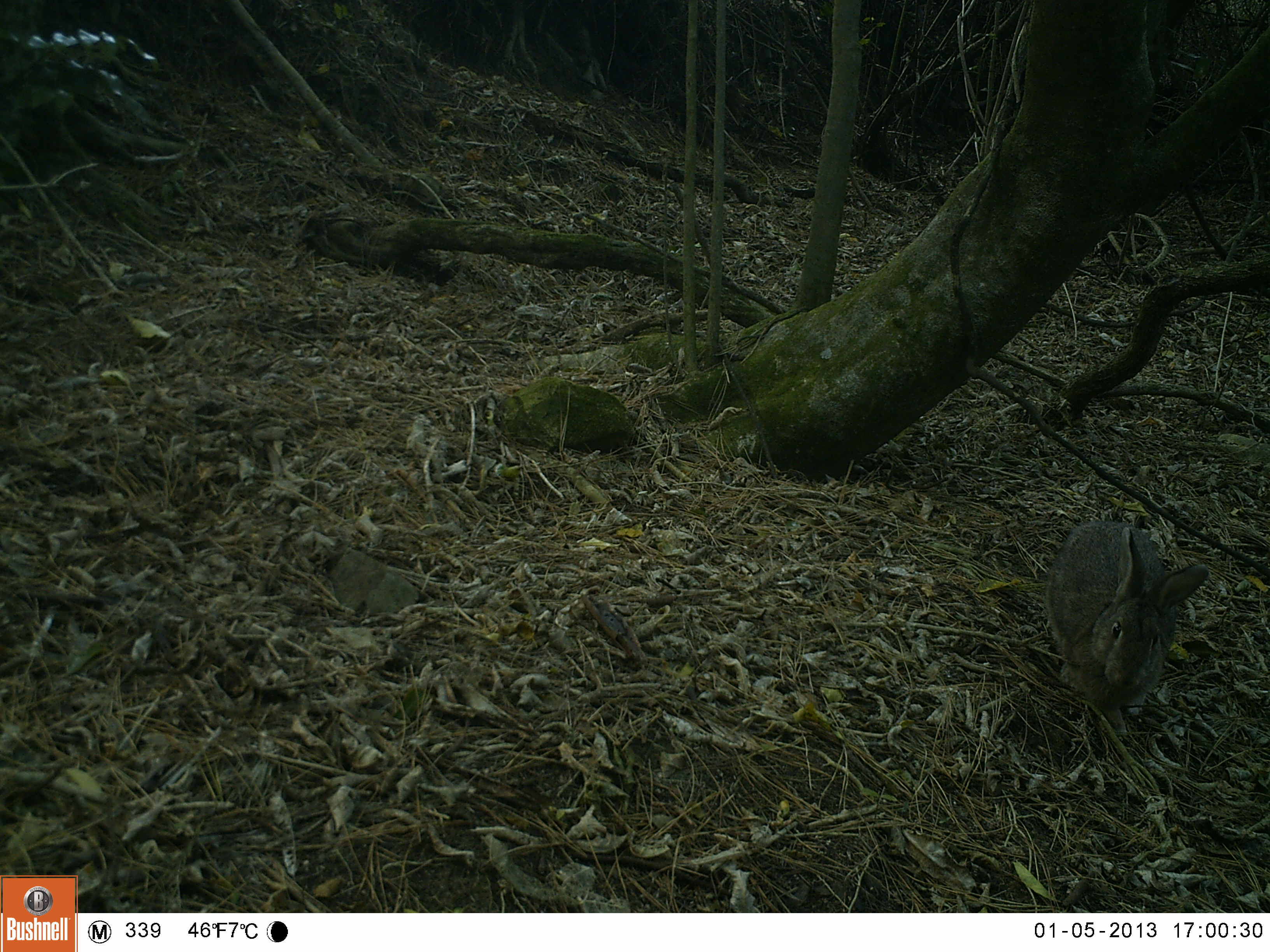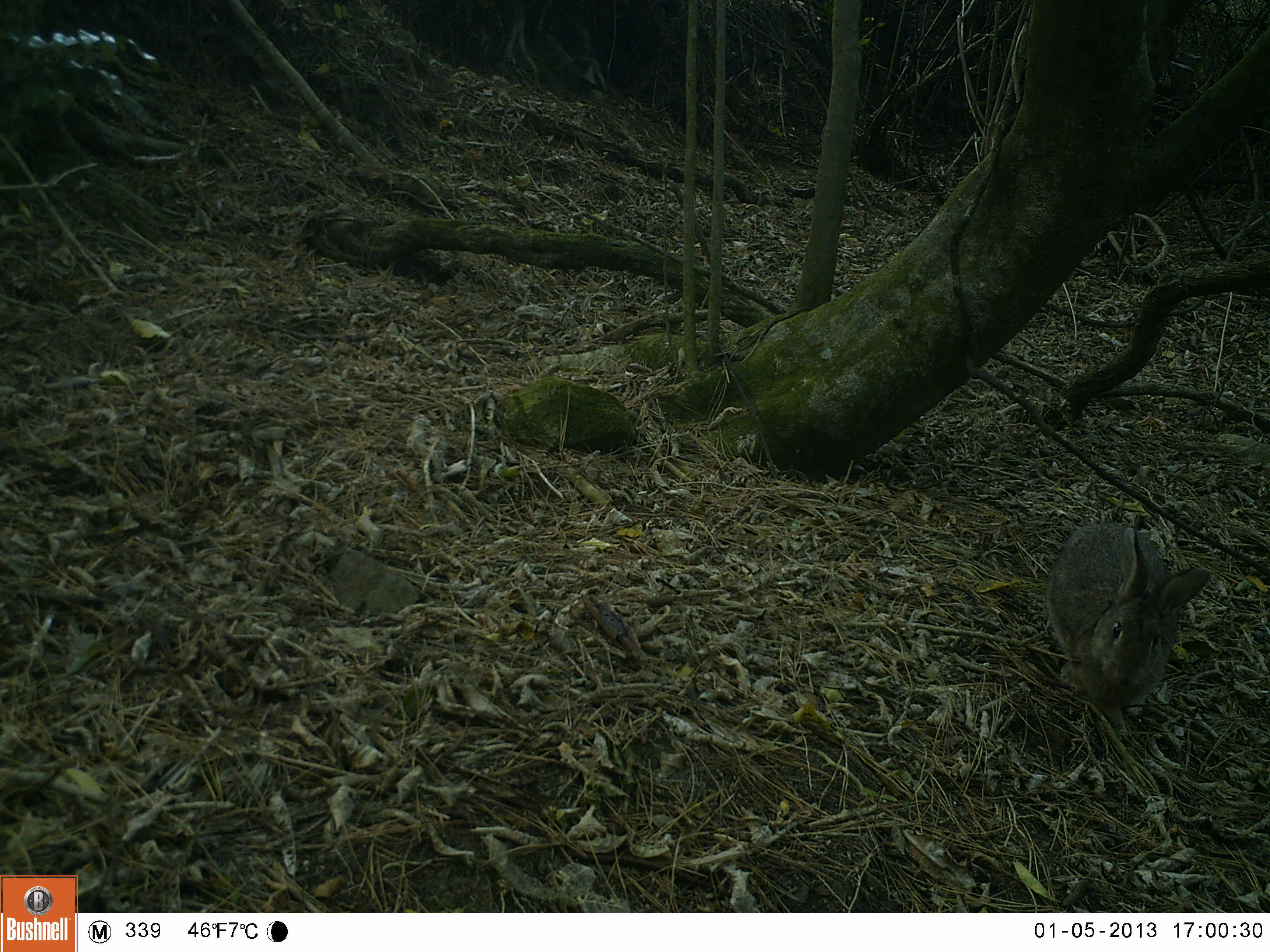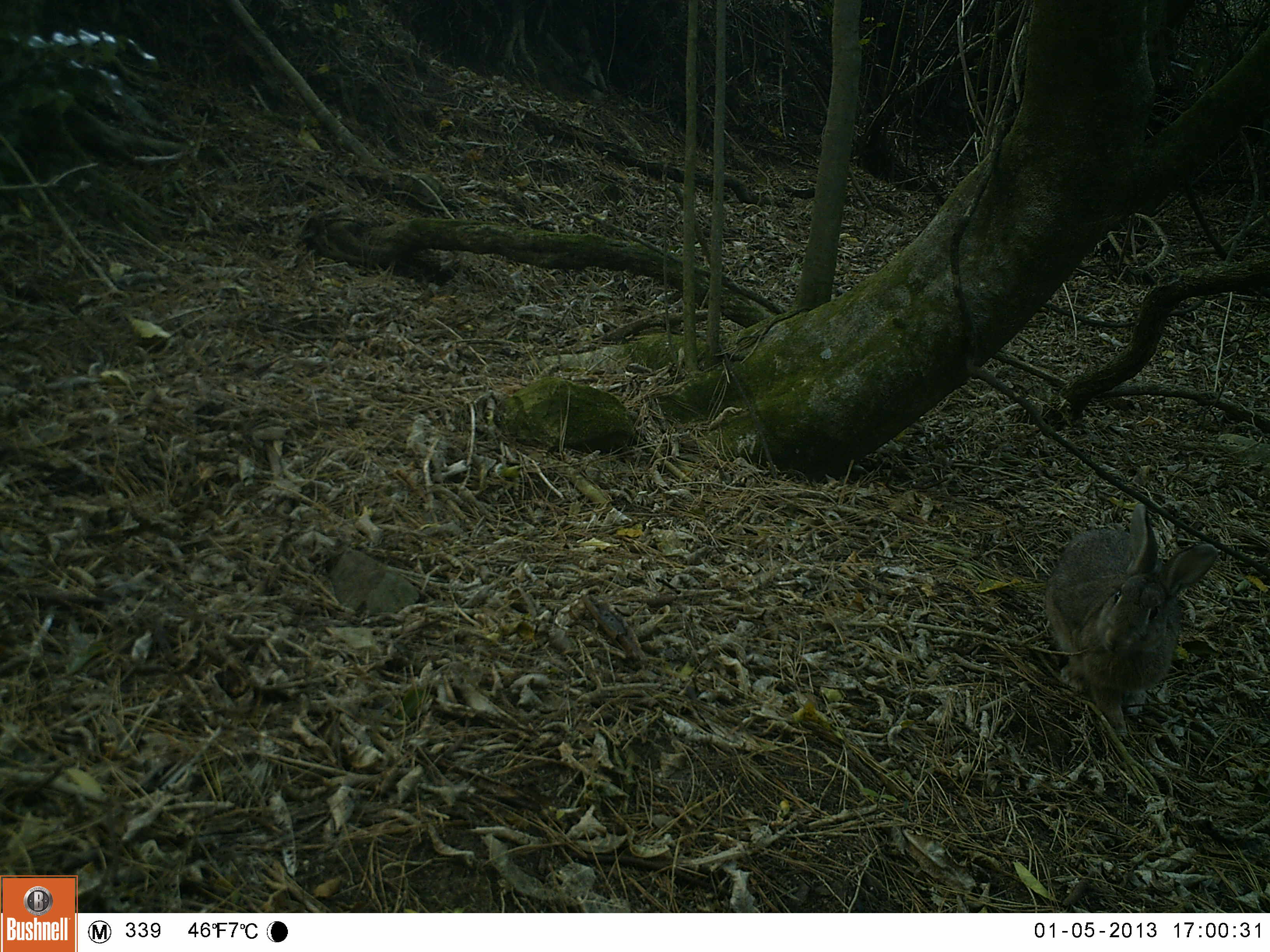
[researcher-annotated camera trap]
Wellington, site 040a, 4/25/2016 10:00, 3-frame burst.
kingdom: Animalia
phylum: Chordata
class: Mammalia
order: Lagomorpha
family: Leporidae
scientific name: Leporidae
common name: rabbit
Rabbit (Leporidae).